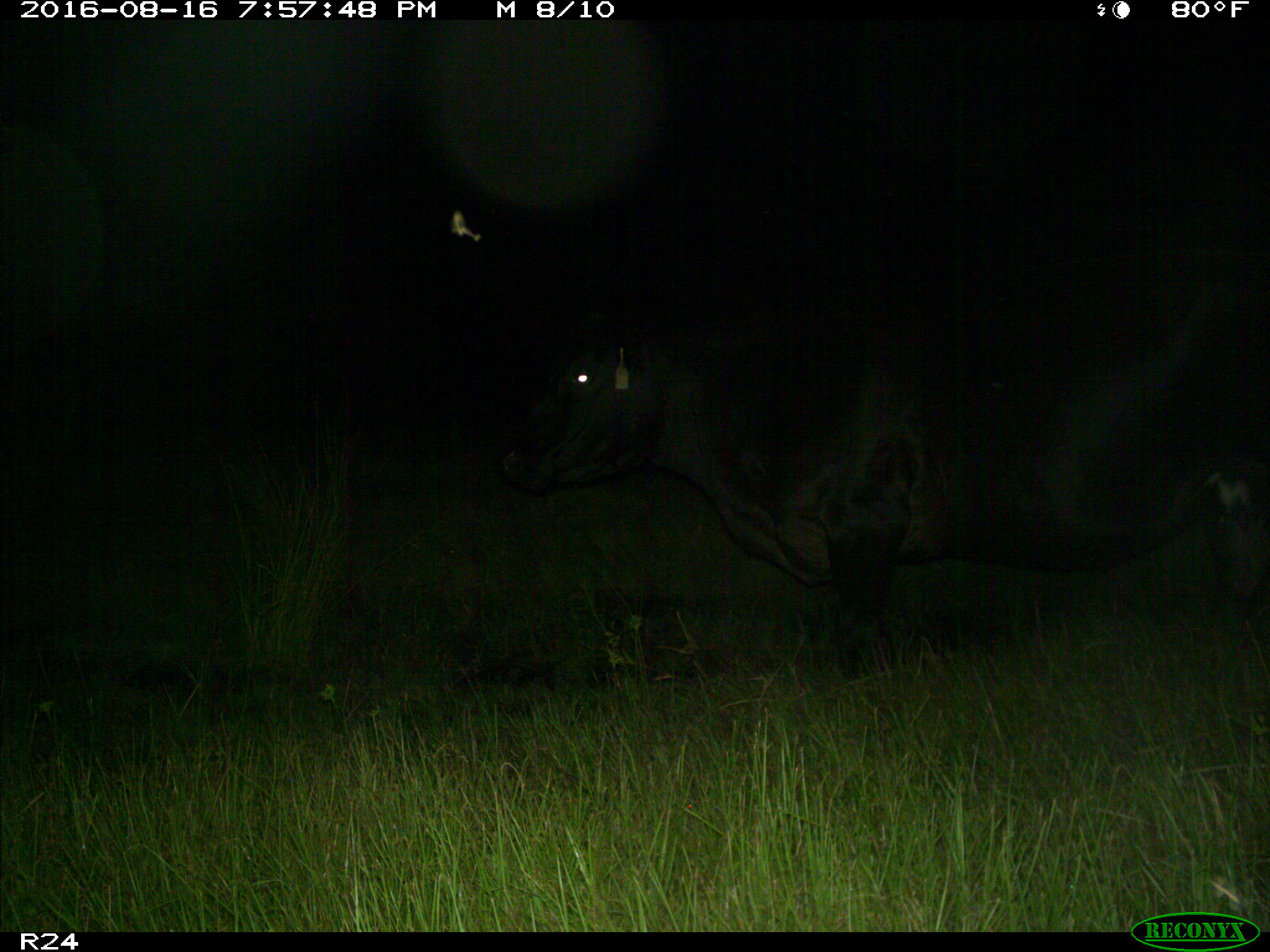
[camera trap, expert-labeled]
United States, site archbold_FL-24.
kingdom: Animalia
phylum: Chordata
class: Mammalia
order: Artiodactyla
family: Bovidae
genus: Bos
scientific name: Bos taurus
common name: domestic cow